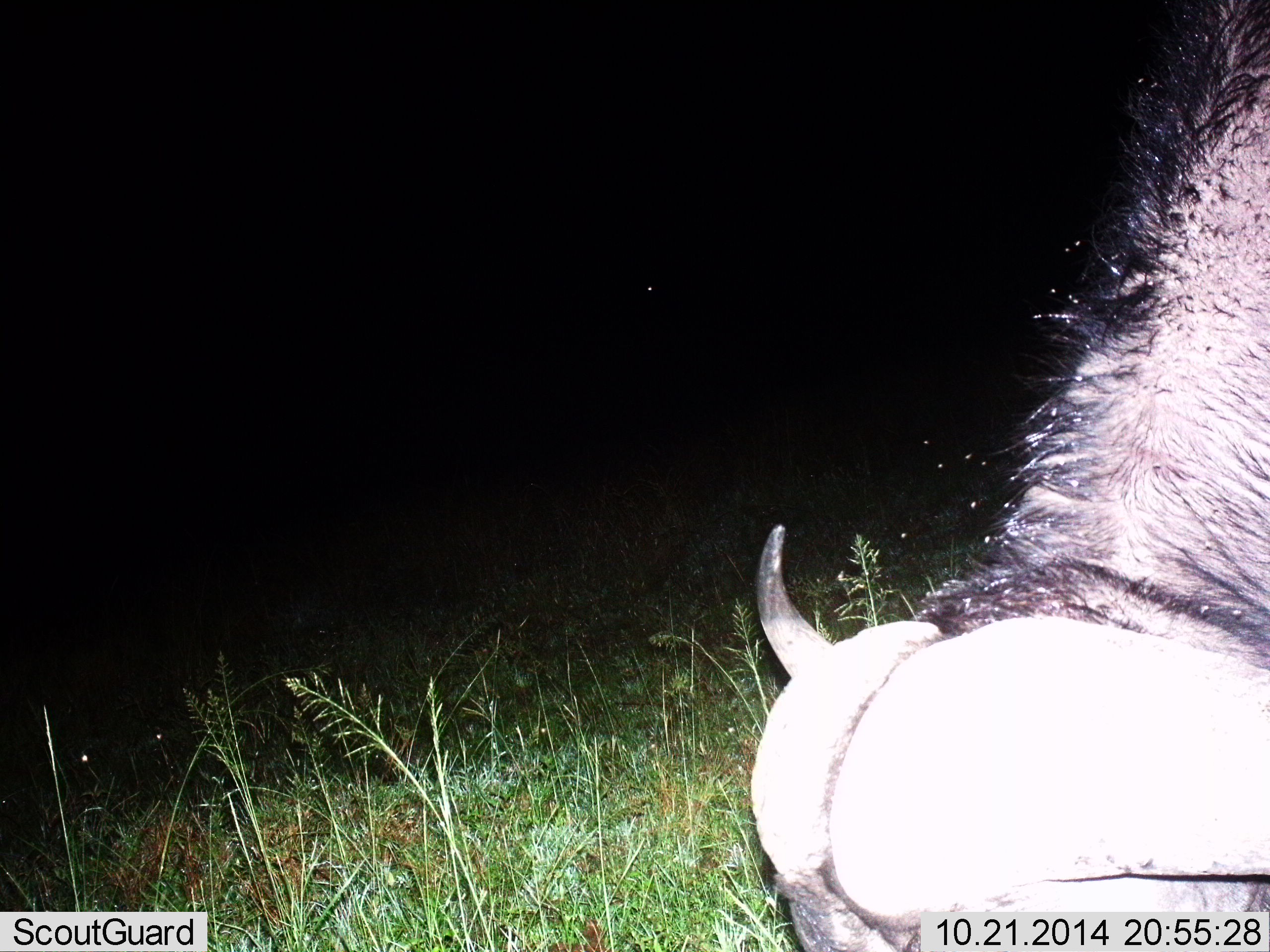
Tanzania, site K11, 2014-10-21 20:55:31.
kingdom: Animalia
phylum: Chordata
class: Mammalia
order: Artiodactyla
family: Bovidae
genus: Syncerus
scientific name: Syncerus caffer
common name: cape buffalo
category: buffalo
Buffalo (cape buffalo) (Syncerus caffer), count 1. Behavior (volunteer vote fractions): standing 10%, resting 0%, moving 0%, interacting 0%. Young present (vote fraction): 0%. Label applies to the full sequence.